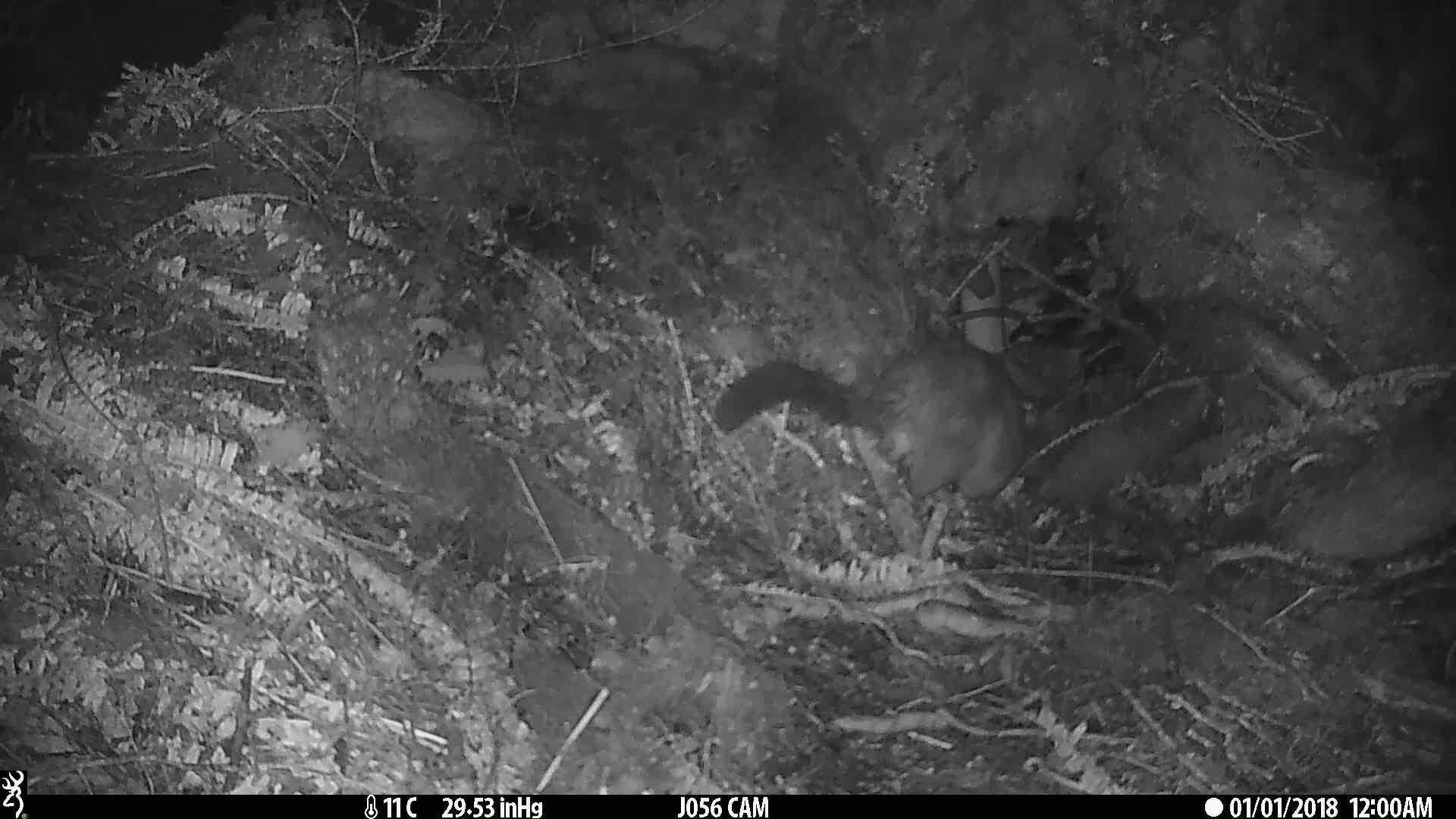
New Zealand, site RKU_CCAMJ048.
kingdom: Animalia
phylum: Chordata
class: Mammalia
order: Diprotodontia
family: Phalangeridae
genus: Trichosurus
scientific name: Trichosurus vulpecula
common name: common brushtail possum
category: possum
Possum (common brushtail possum) (Trichosurus vulpecula).